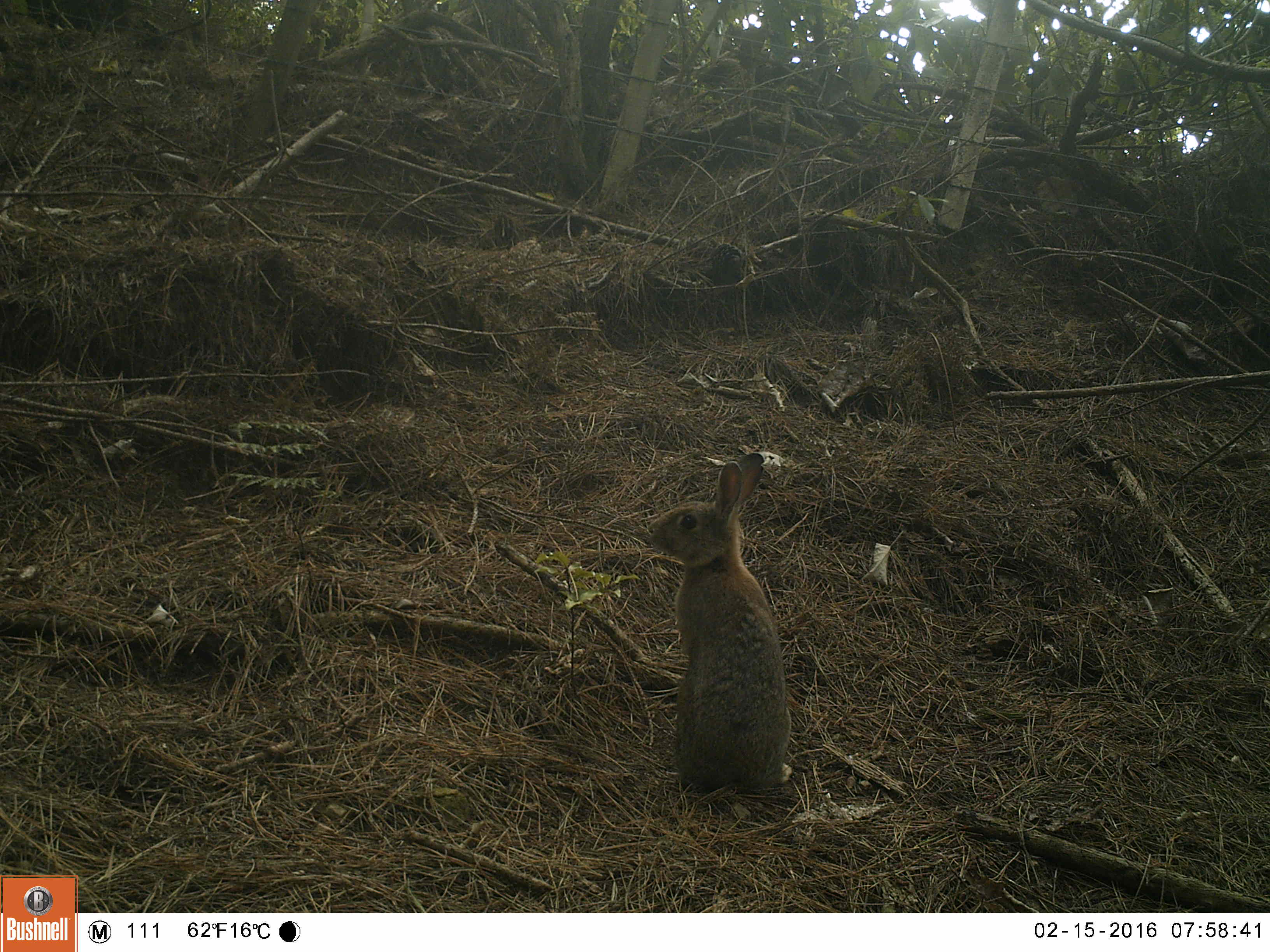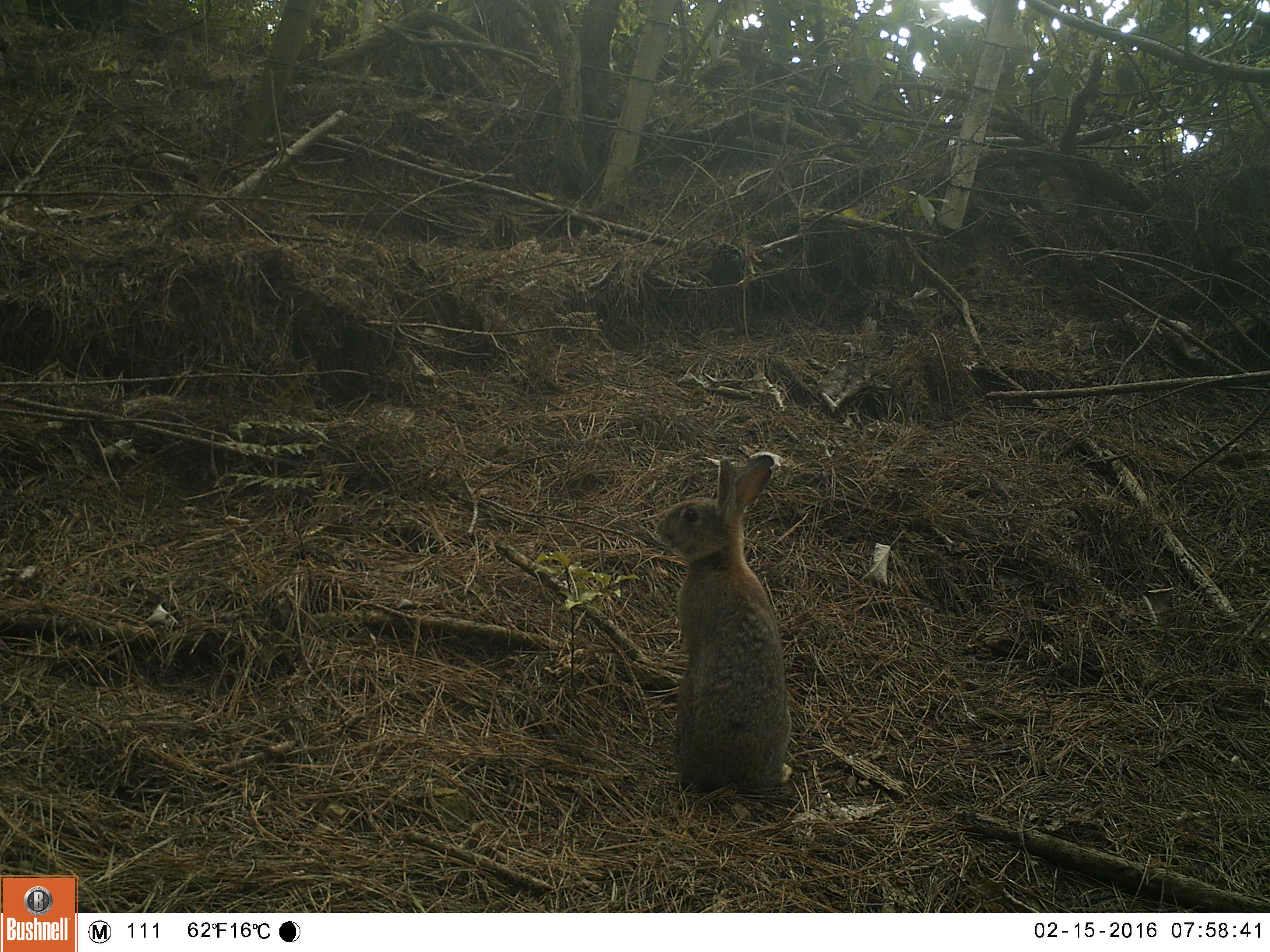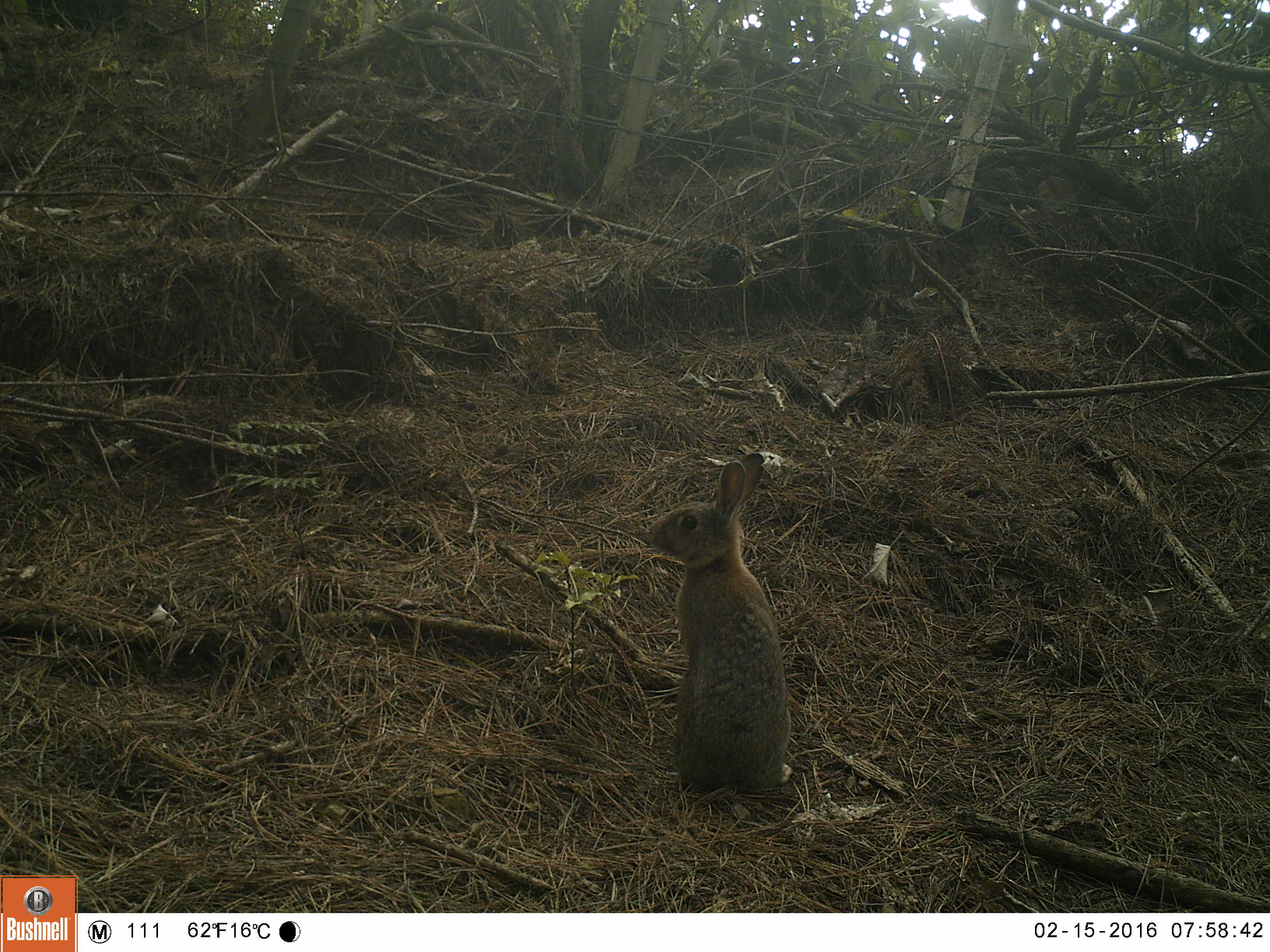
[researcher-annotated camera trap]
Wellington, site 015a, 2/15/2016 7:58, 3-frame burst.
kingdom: Animalia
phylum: Chordata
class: Mammalia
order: Lagomorpha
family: Leporidae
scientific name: Leporidae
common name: rabbit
Rabbit (Leporidae).